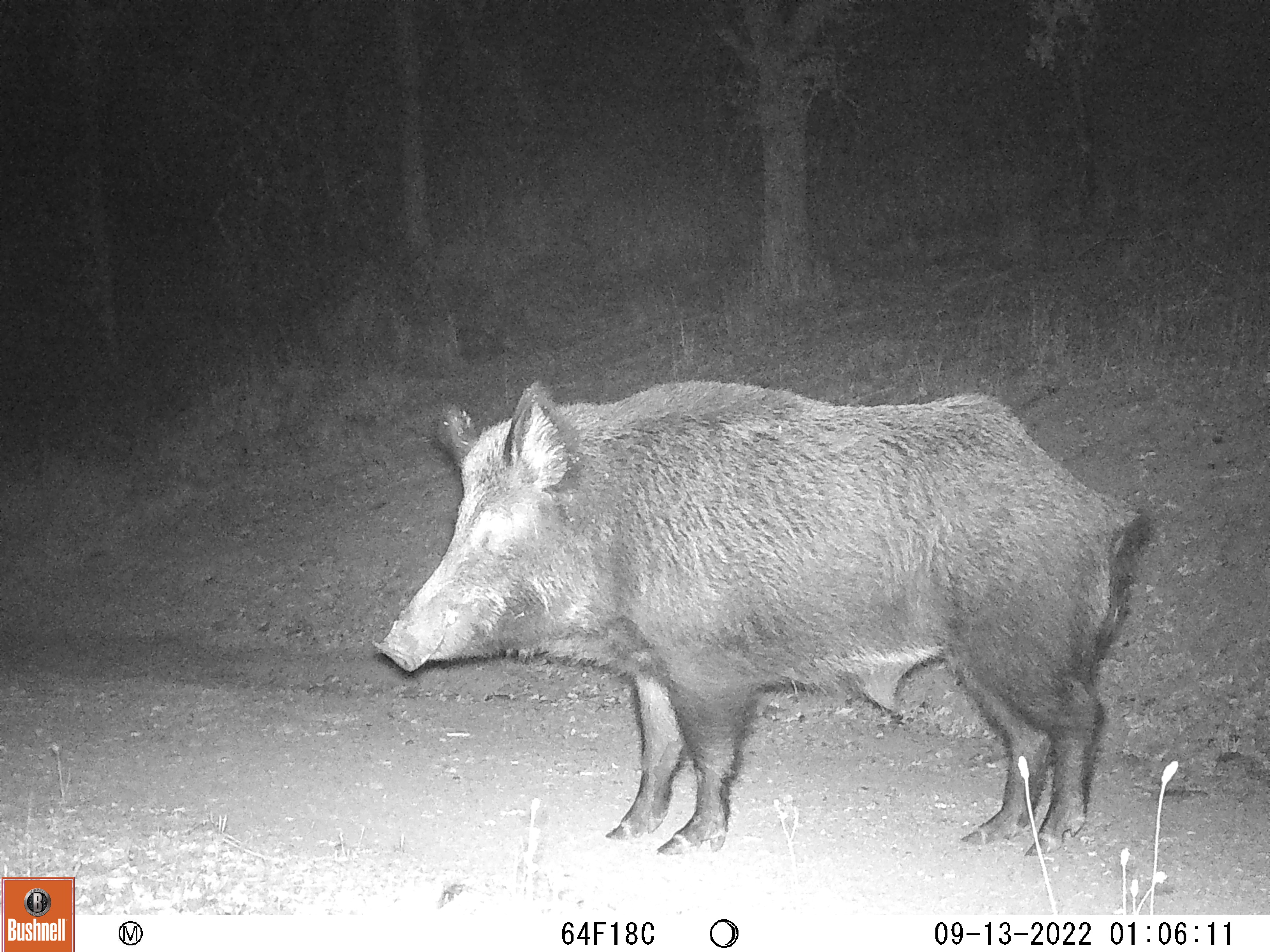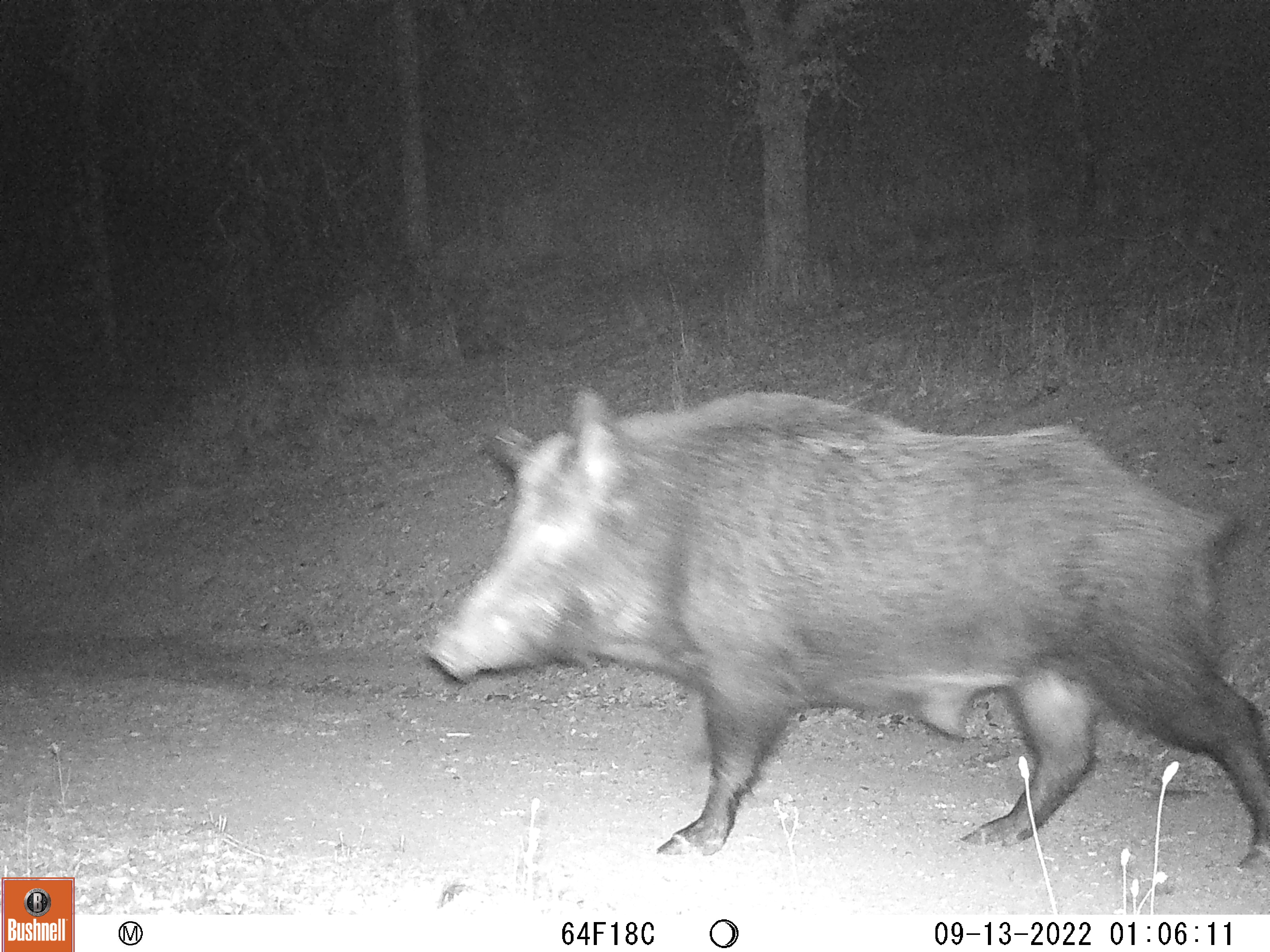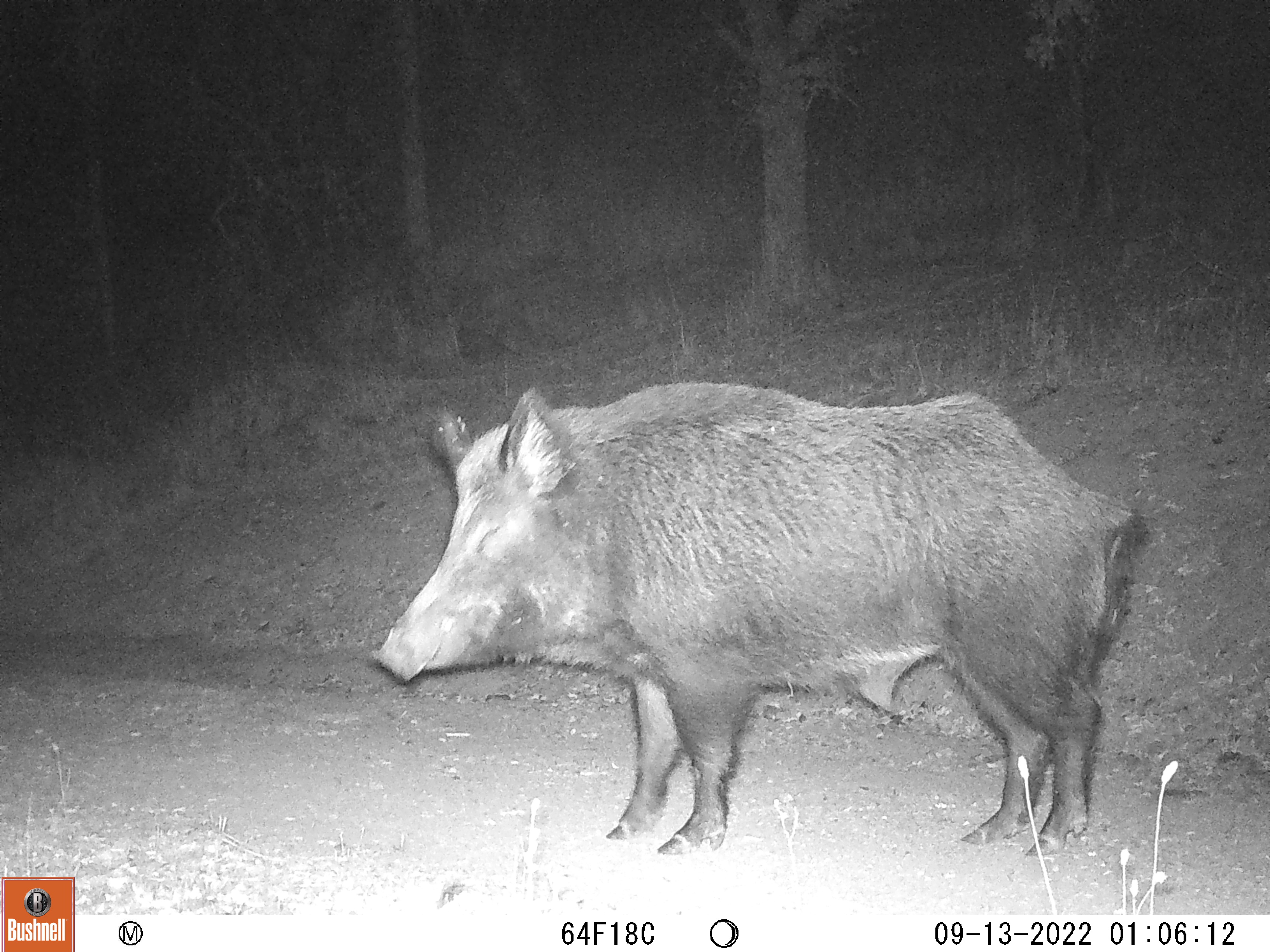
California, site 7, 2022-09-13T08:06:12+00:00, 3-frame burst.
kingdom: Animalia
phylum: Chordata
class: Mammalia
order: Artiodactyla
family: Suidae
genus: Sus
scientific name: Sus scrofa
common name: wild boar